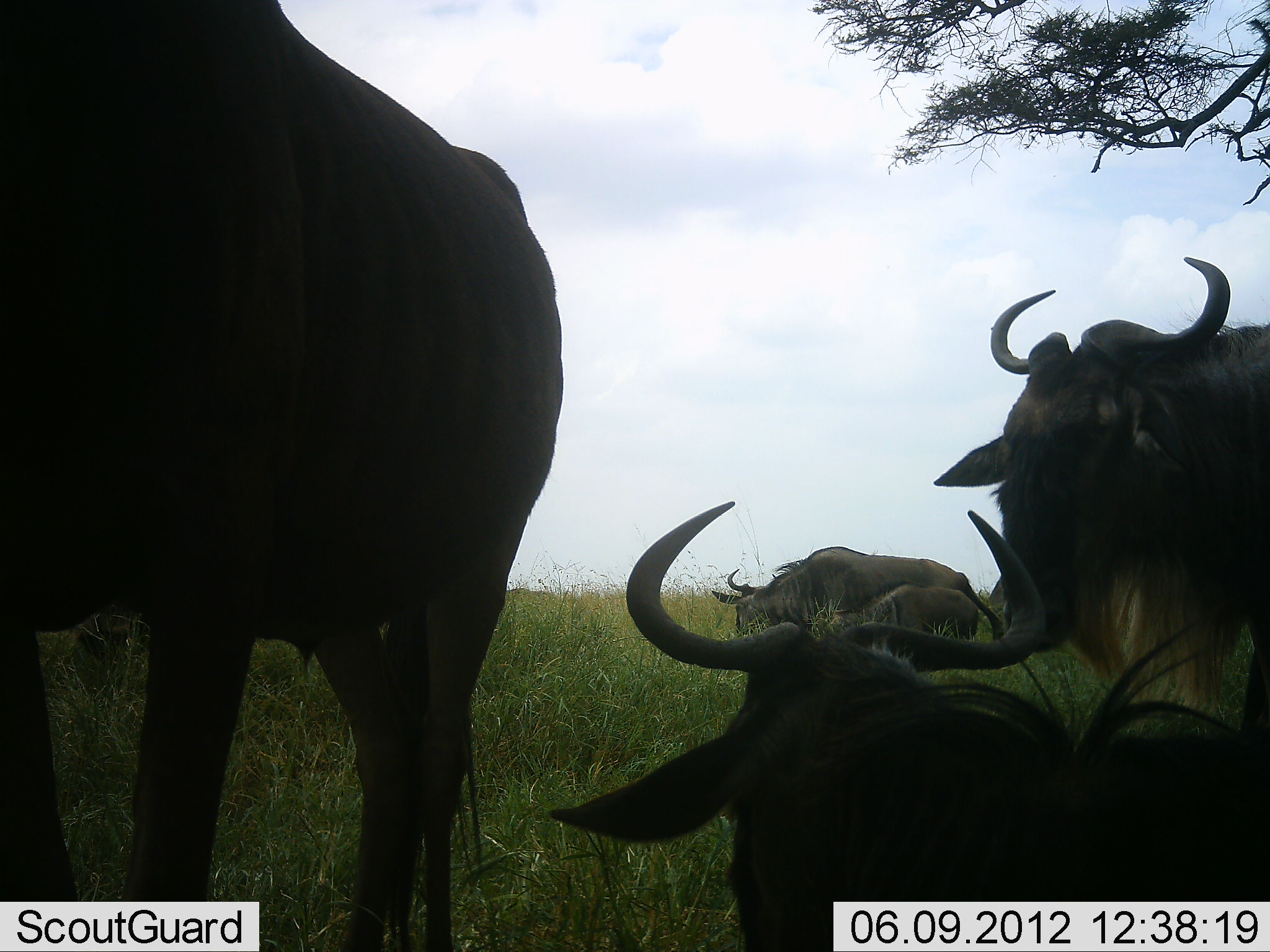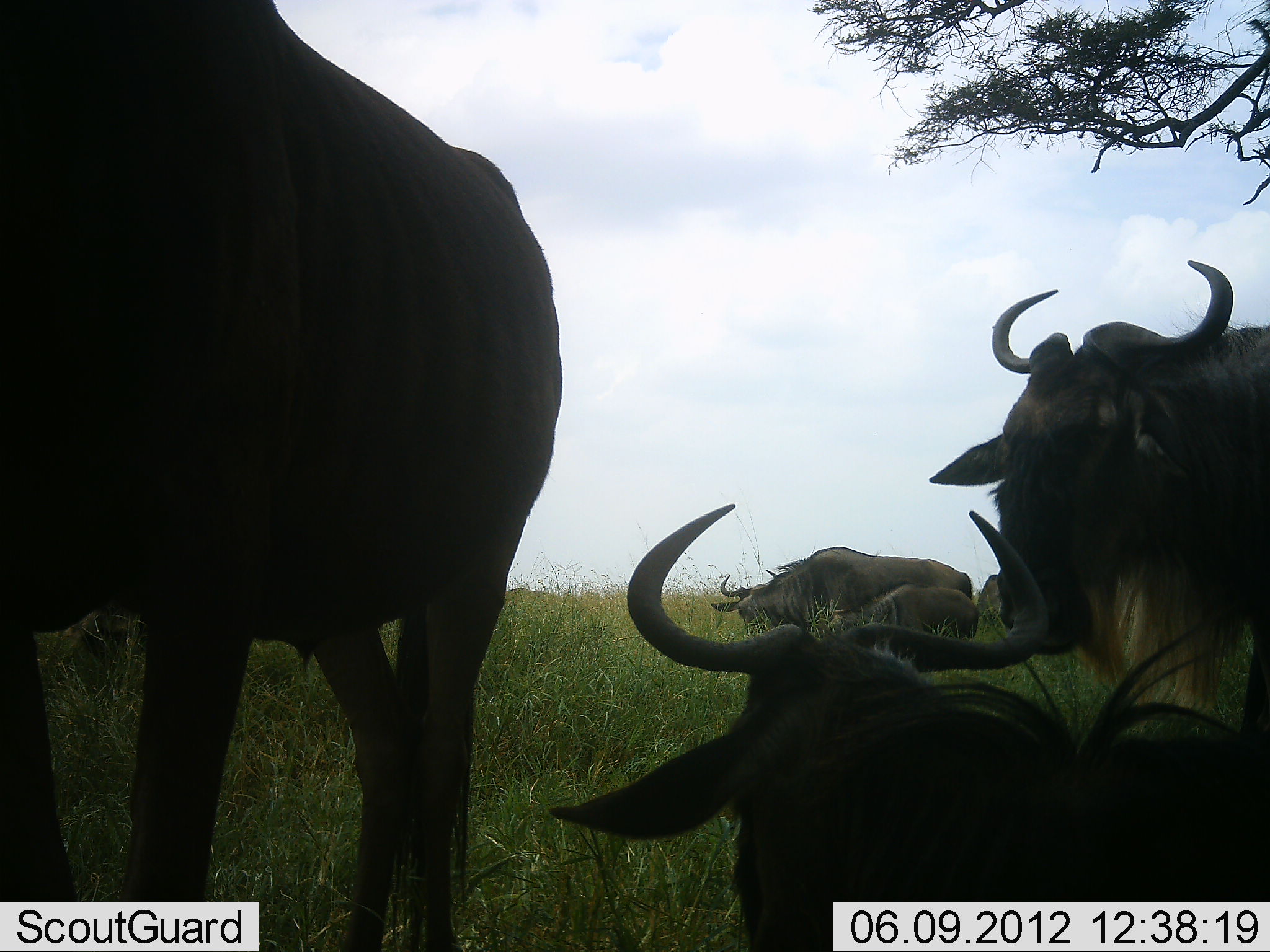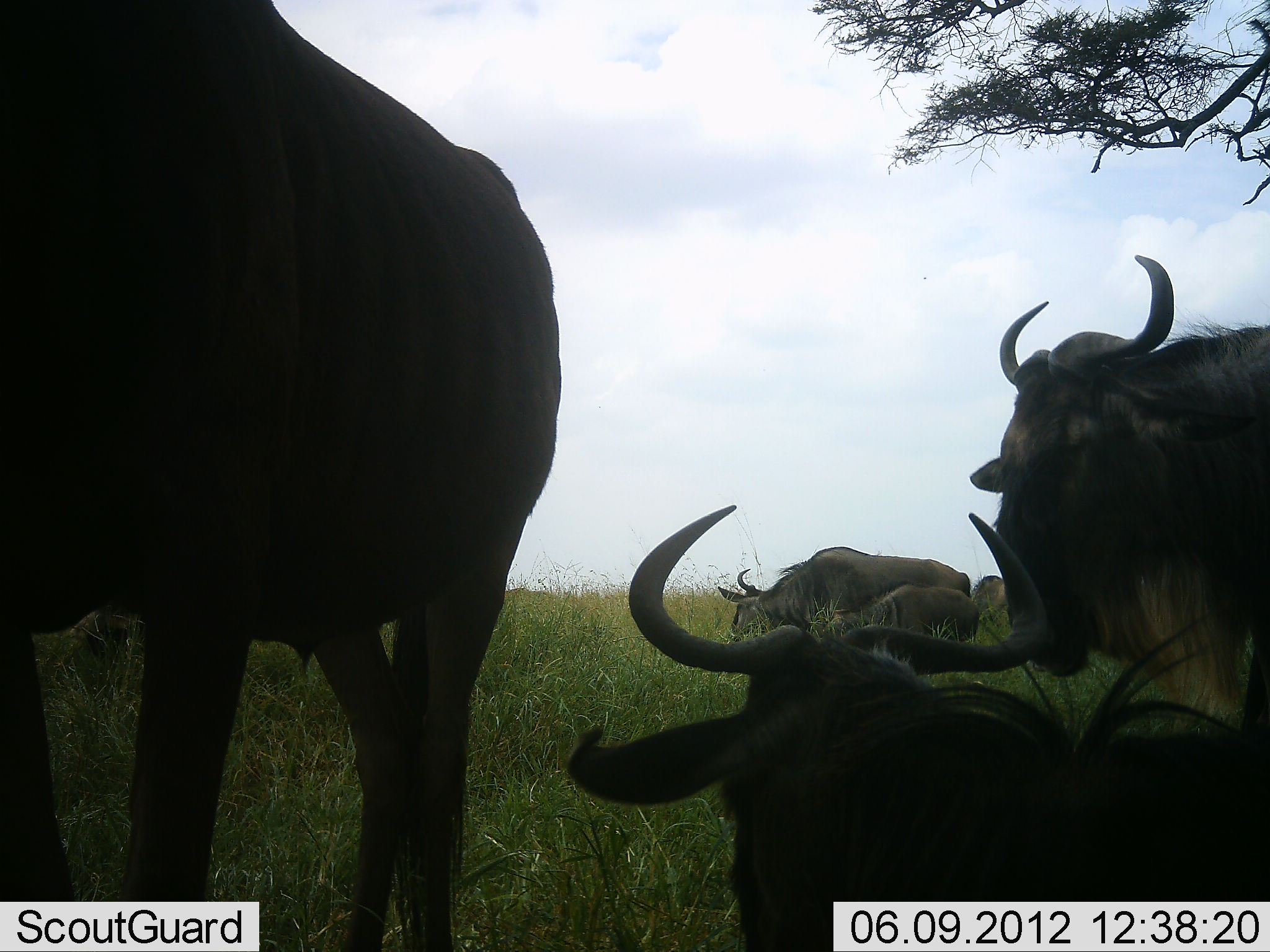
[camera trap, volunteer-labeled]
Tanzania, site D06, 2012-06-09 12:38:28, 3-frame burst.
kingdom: Animalia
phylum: Chordata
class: Mammalia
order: Artiodactyla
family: Bovidae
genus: Connochaetes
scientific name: Connochaetes taurinus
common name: blue wildebeest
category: wildebeest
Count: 6.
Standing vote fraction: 80%.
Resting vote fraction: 100%.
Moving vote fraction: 0%.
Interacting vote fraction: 10%.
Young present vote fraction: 50%.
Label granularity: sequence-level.